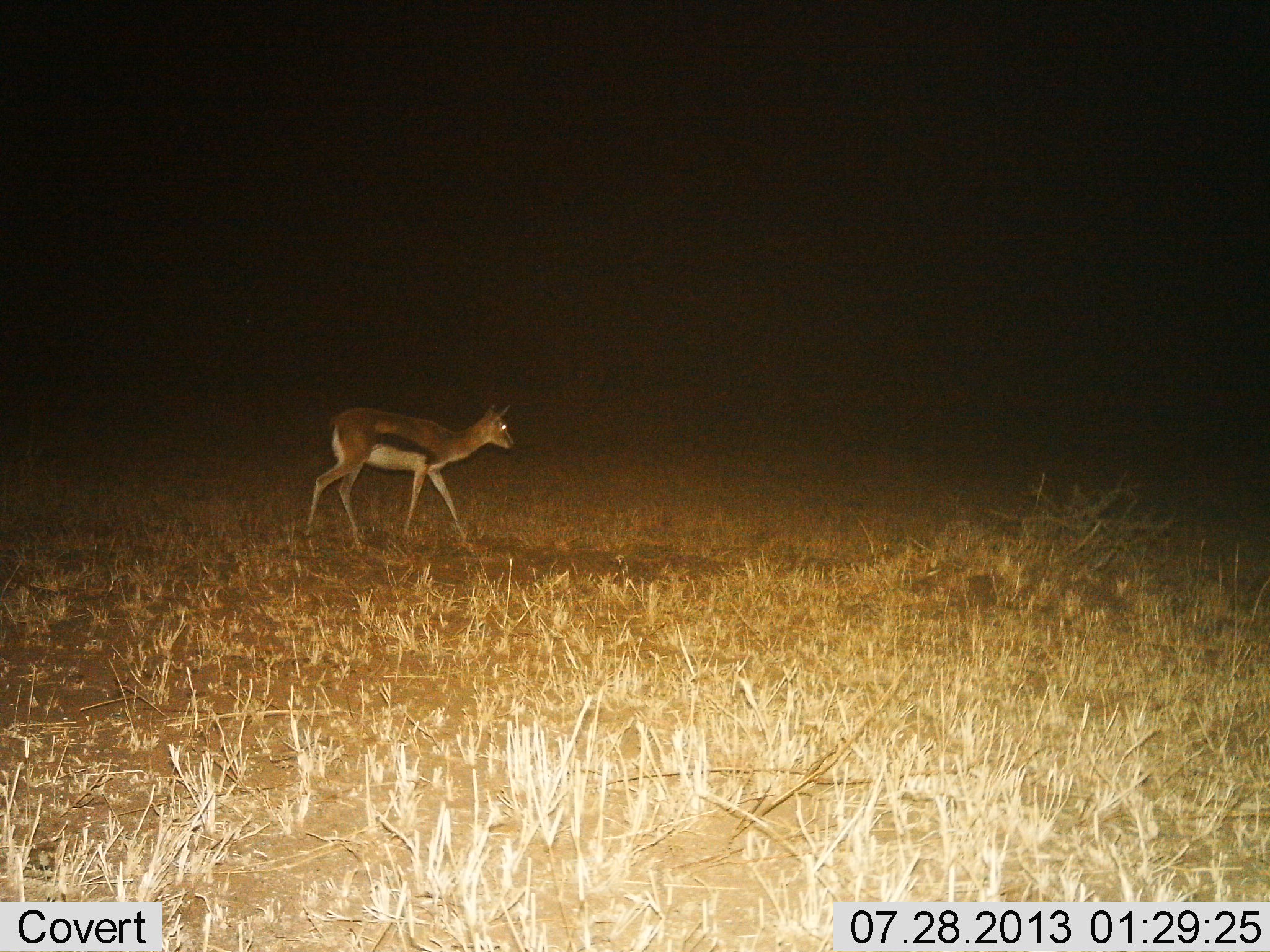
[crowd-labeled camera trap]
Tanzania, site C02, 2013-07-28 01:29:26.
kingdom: Animalia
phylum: Chordata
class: Mammalia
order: Artiodactyla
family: Bovidae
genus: Eudorcas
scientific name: Eudorcas thomsonii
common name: thomson's gazelle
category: gazellethomsons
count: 1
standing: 23%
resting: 0%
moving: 87%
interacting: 0%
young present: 3%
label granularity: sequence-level